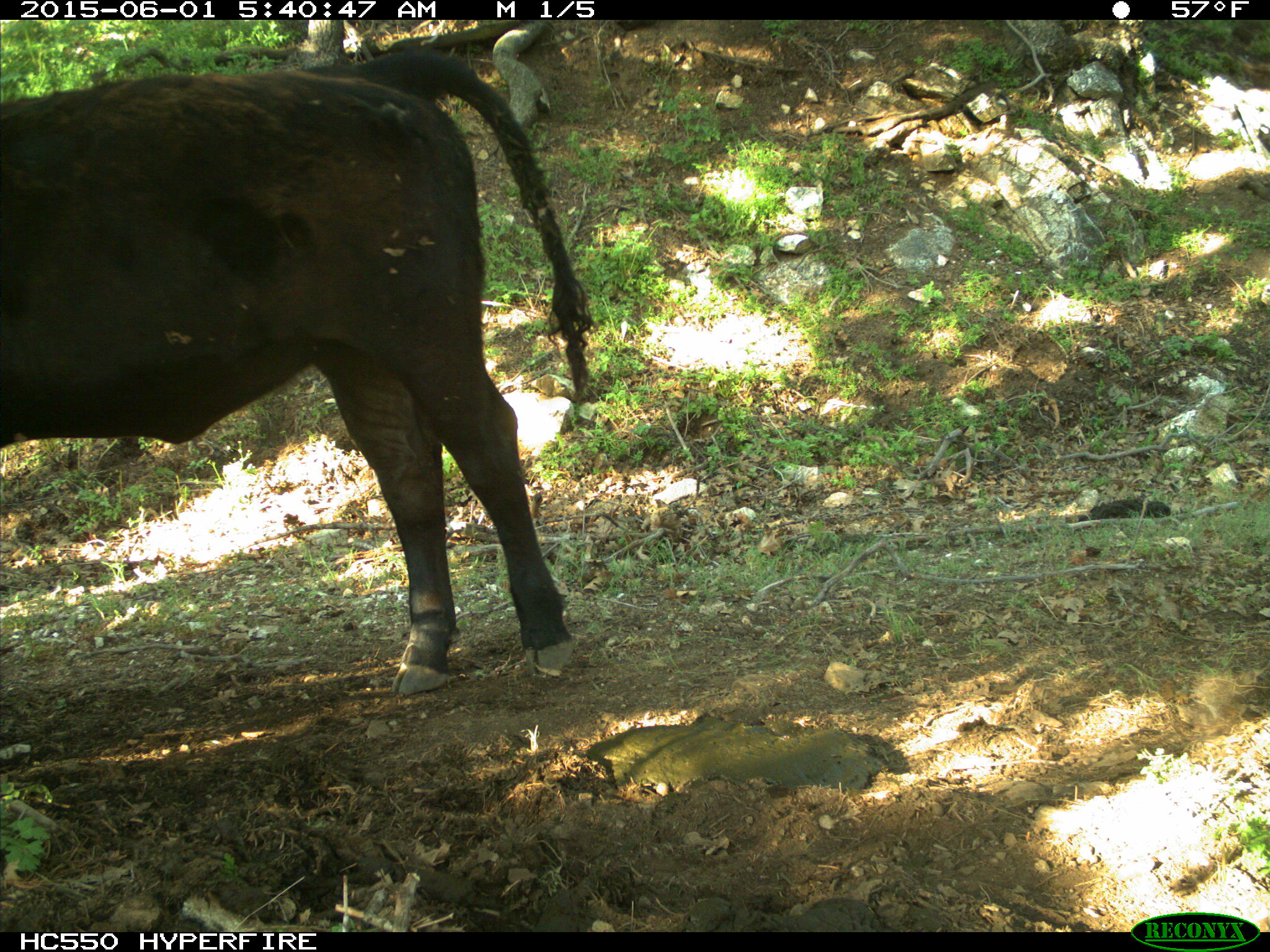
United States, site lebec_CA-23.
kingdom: Animalia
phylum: Chordata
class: Mammalia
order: Artiodactyla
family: Bovidae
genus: Bos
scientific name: Bos taurus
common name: domestic cow